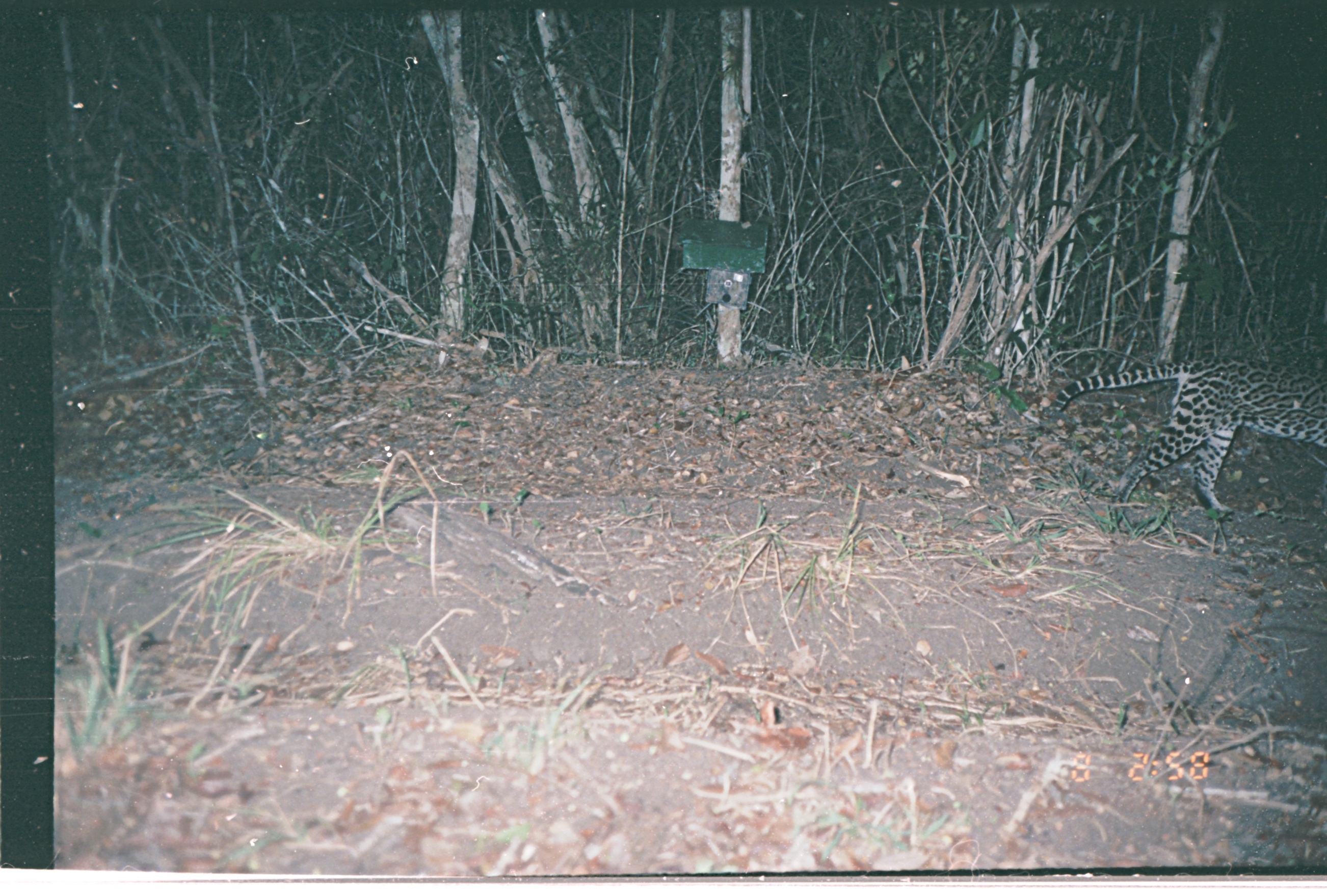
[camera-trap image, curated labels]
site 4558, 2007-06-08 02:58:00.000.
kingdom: Animalia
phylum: Chordata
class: Mammalia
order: Carnivora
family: Felidae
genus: Leopardus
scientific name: Leopardus pardalis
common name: ocelot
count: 1